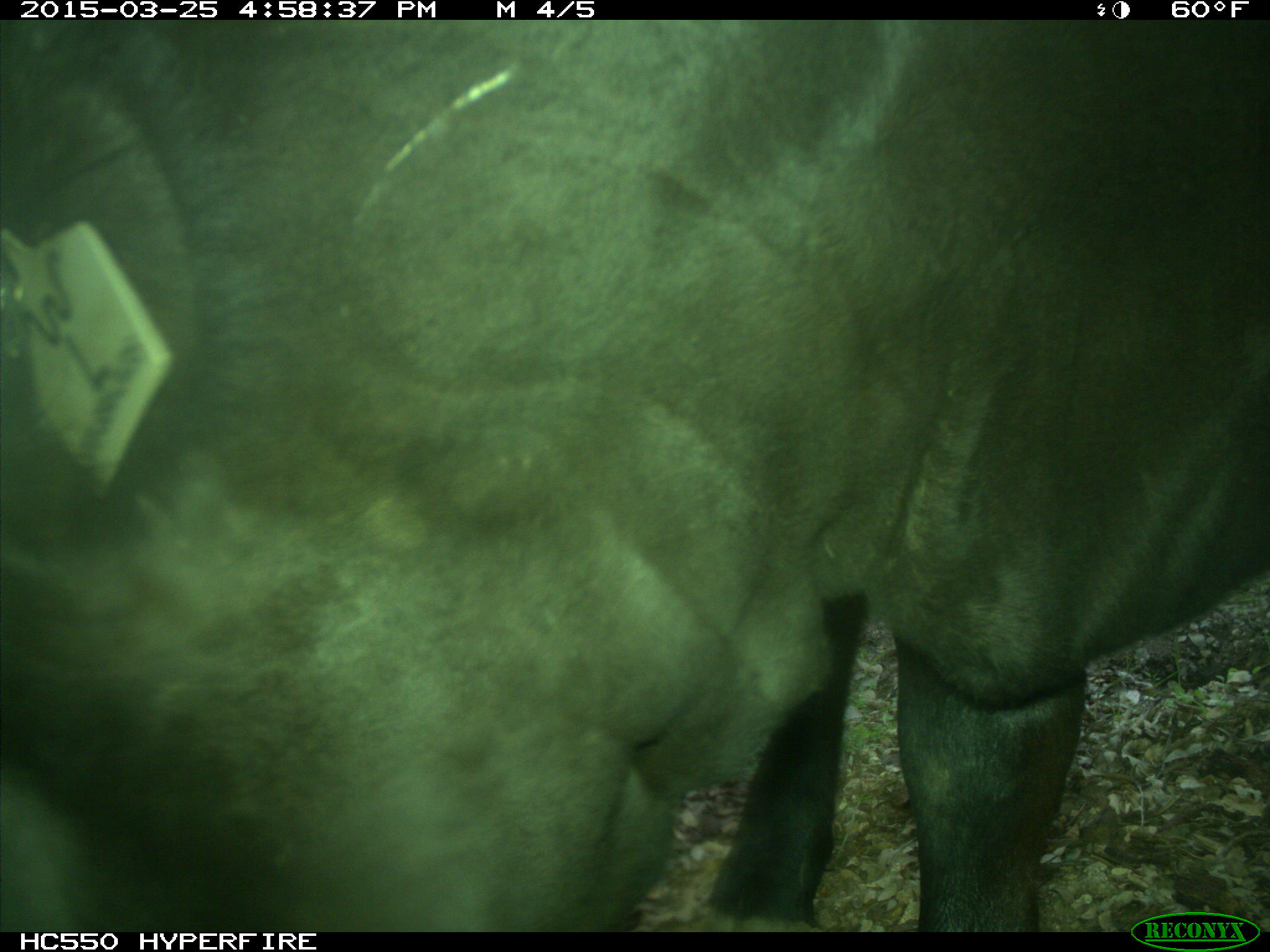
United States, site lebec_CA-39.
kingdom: Animalia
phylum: Chordata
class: Mammalia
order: Artiodactyla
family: Bovidae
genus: Bos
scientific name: Bos taurus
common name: domestic cow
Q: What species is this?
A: Bos taurus (domestic cow).